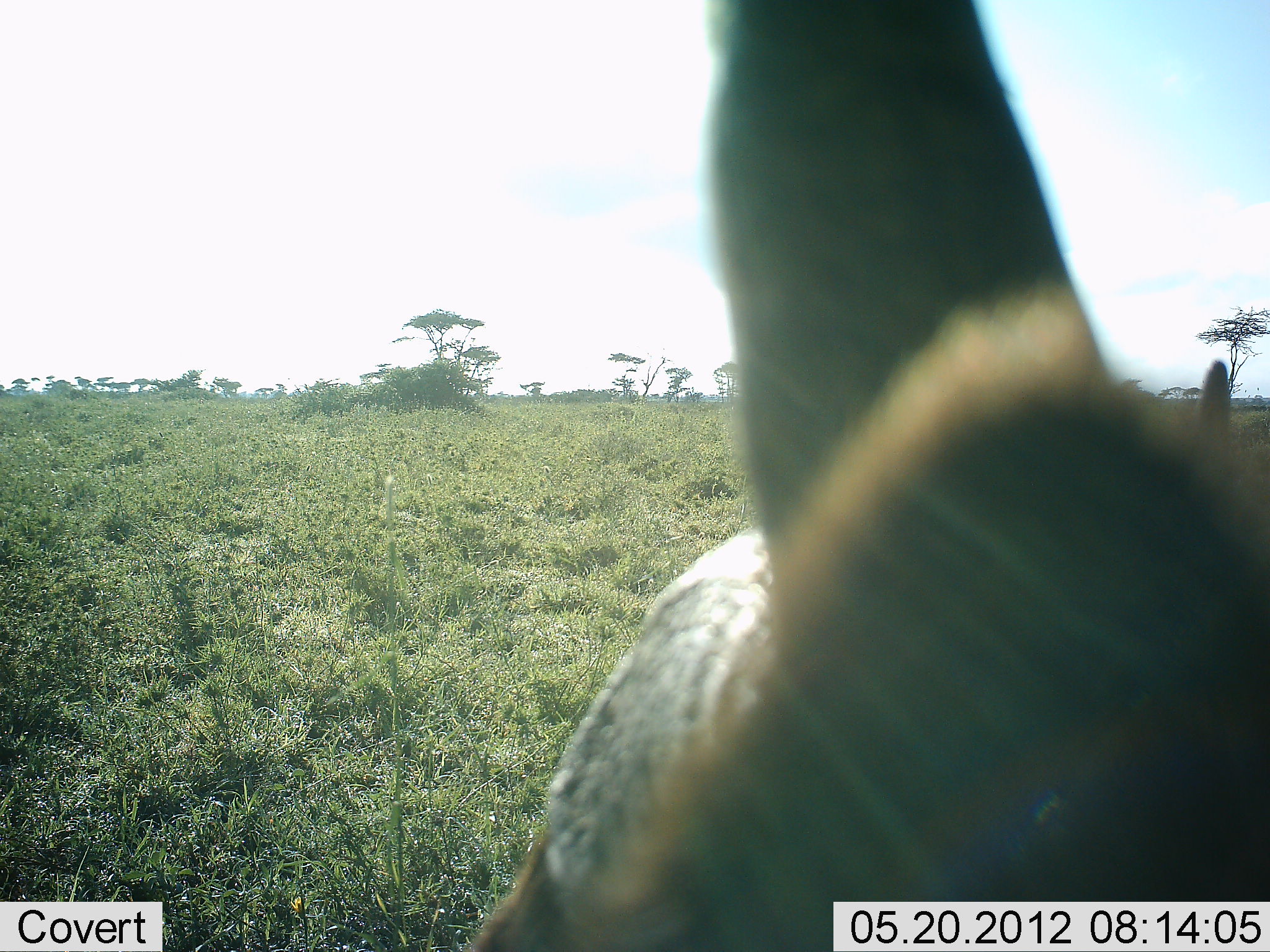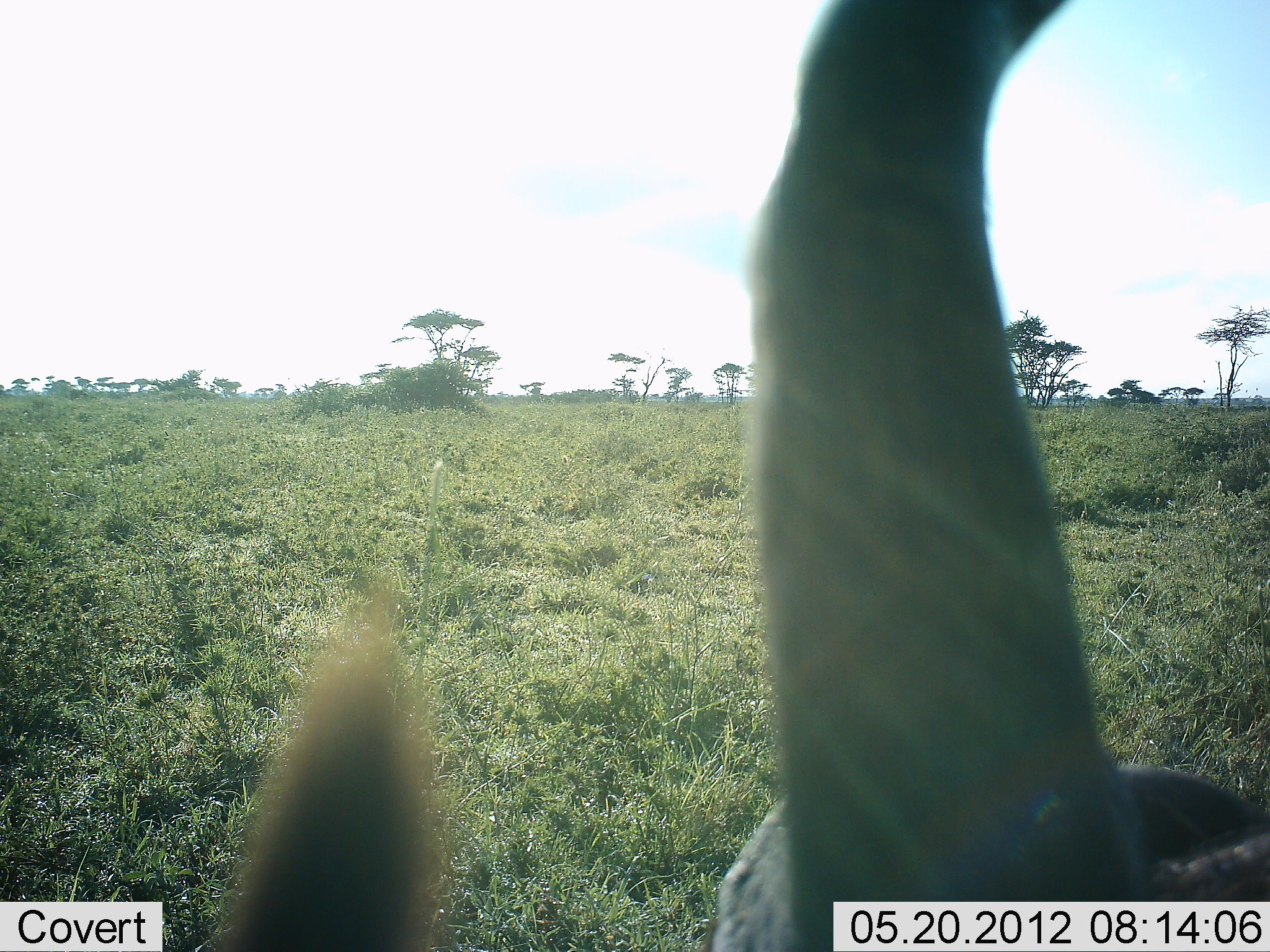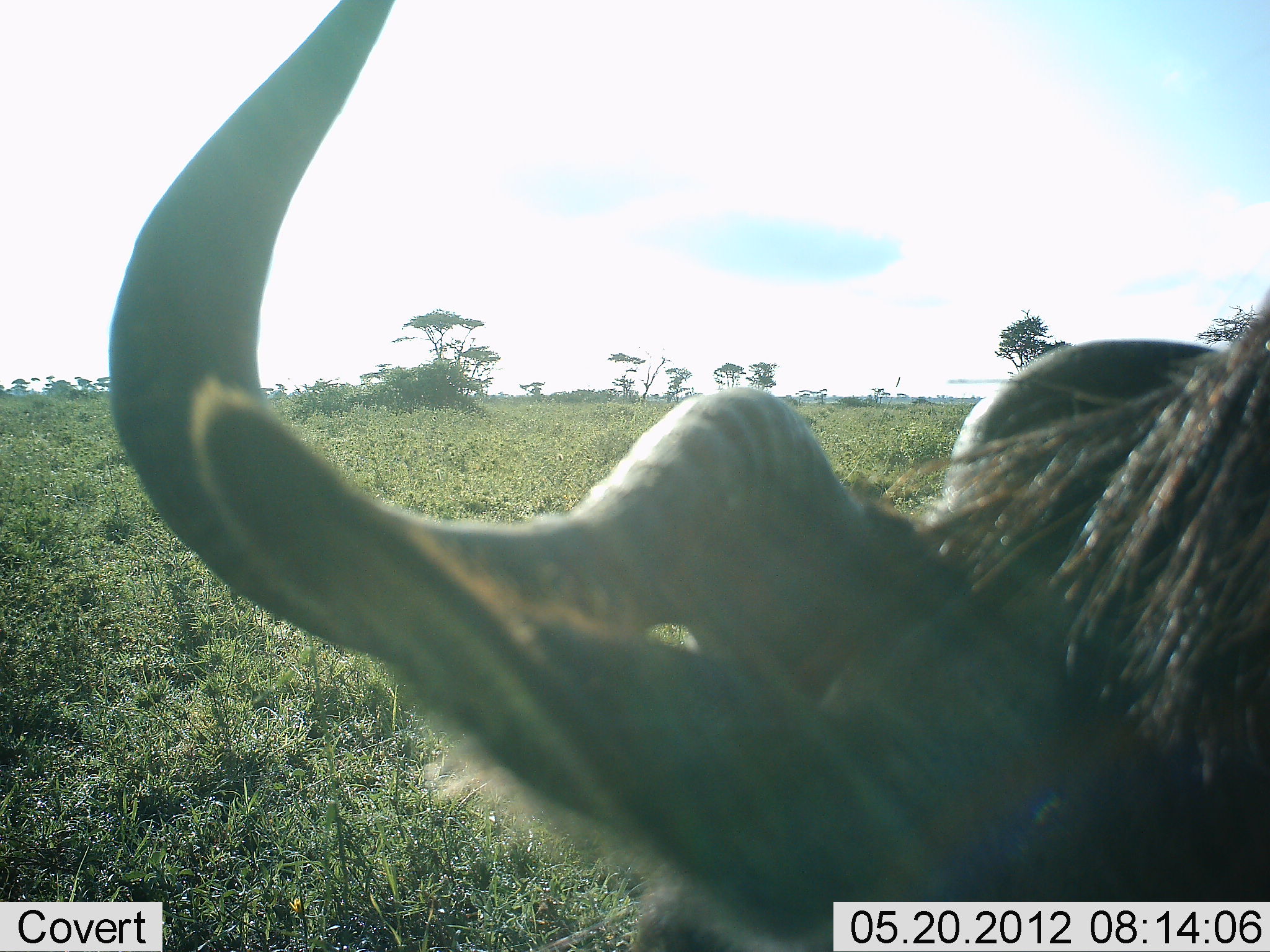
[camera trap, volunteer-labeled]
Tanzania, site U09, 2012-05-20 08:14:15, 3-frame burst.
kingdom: Animalia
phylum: Chordata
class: Mammalia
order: Artiodactyla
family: Bovidae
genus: Connochaetes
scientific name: Connochaetes taurinus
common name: blue wildebeest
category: wildebeest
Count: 1.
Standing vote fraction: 30%.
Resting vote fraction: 50%.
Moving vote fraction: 10%.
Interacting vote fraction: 10%.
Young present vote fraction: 0%.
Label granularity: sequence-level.